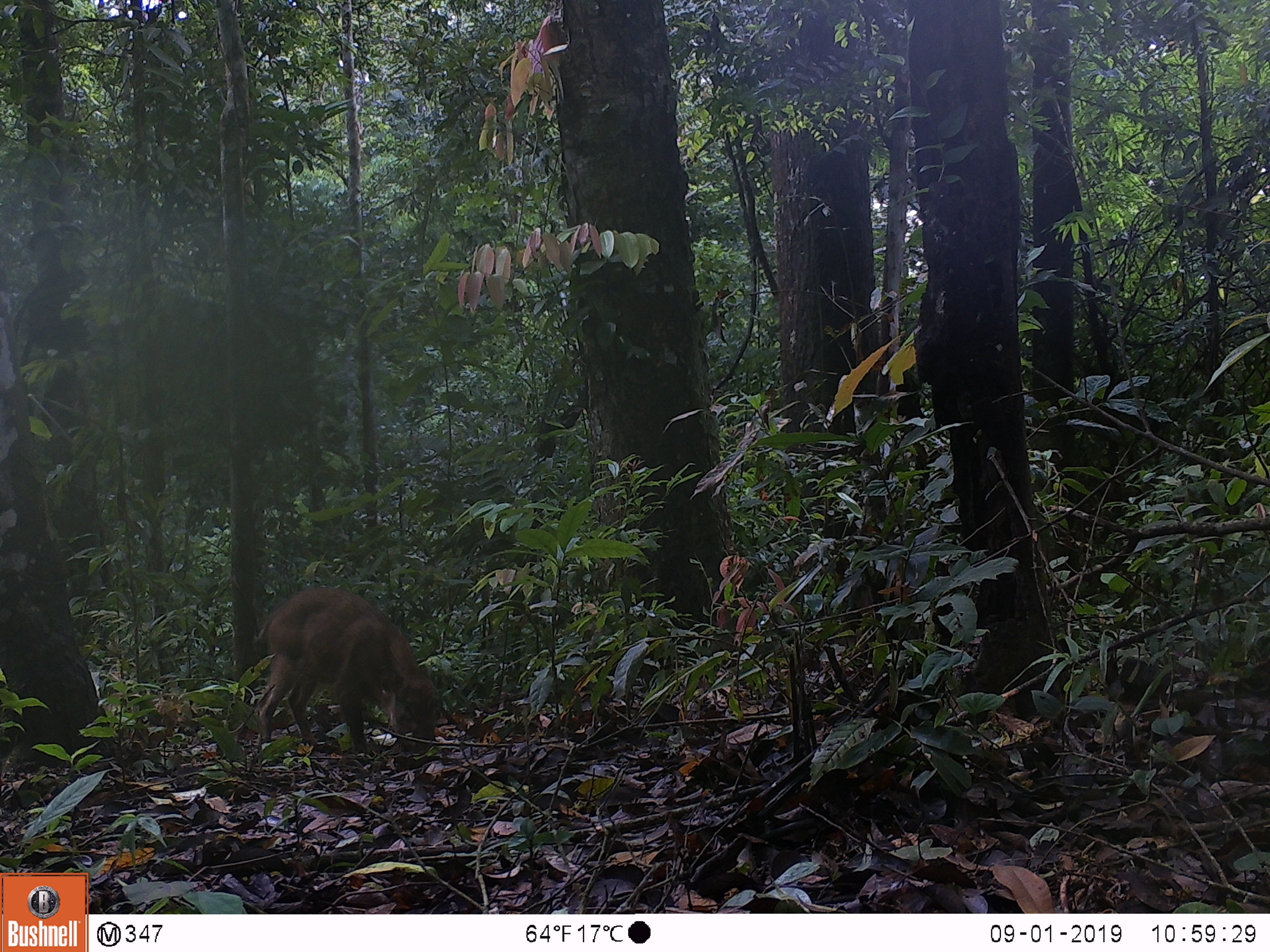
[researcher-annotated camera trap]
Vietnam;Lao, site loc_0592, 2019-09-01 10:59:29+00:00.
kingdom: Animalia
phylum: Chordata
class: Mammalia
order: Artiodactyla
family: Suidae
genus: Sus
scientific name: Sus scrofa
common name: eurasian wild pig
Eurasian wild pig (Sus scrofa). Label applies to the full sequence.